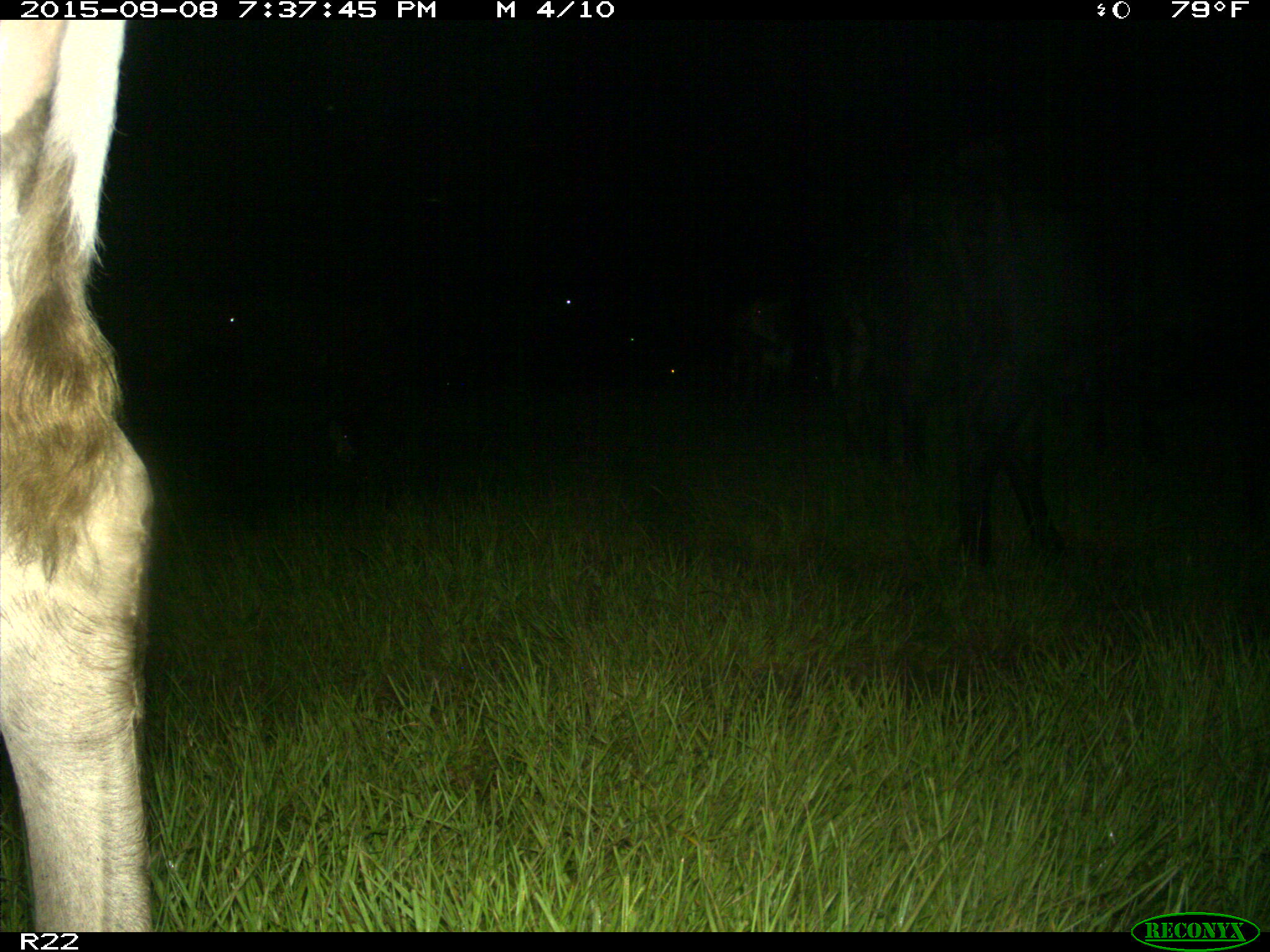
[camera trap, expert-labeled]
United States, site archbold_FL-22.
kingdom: Animalia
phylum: Chordata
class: Mammalia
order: Artiodactyla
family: Bovidae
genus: Bos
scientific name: Bos taurus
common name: domestic cow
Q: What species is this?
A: Bos taurus (domestic cow).